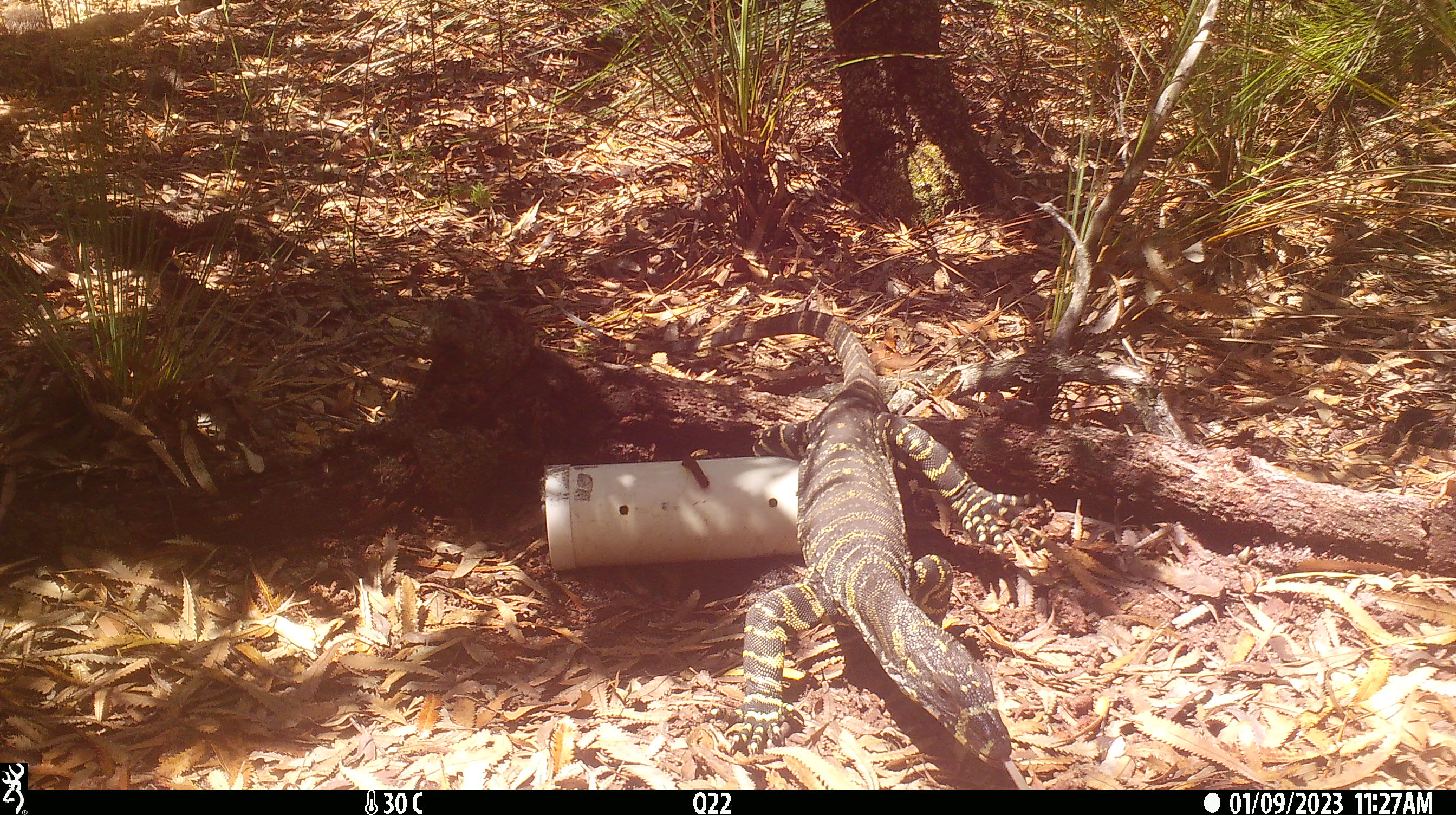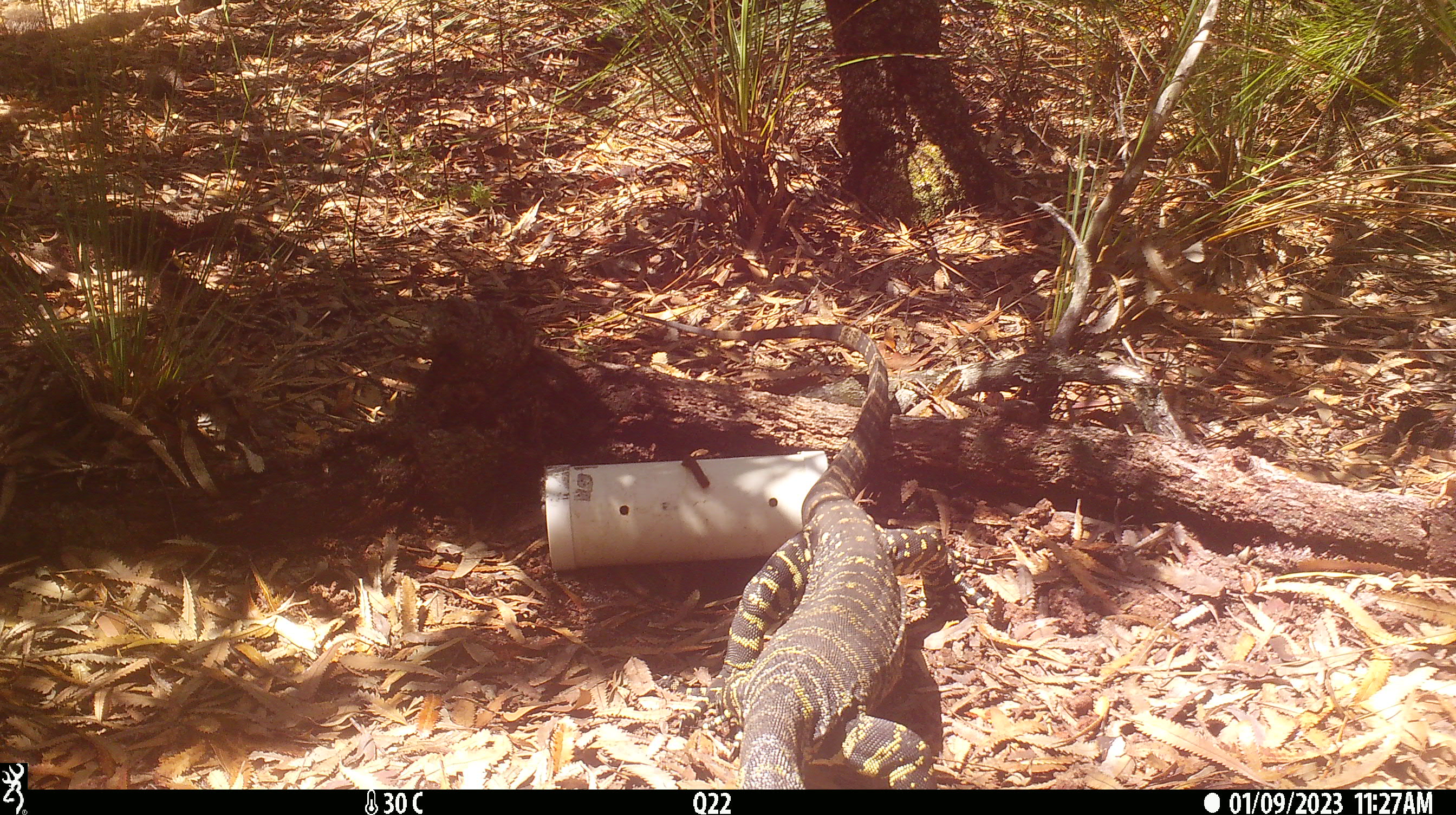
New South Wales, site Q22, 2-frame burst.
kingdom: Animalia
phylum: Chordata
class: Reptilia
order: Squamata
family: Varanidae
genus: Varanus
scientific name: Varanus varius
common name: lace monitor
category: goanna